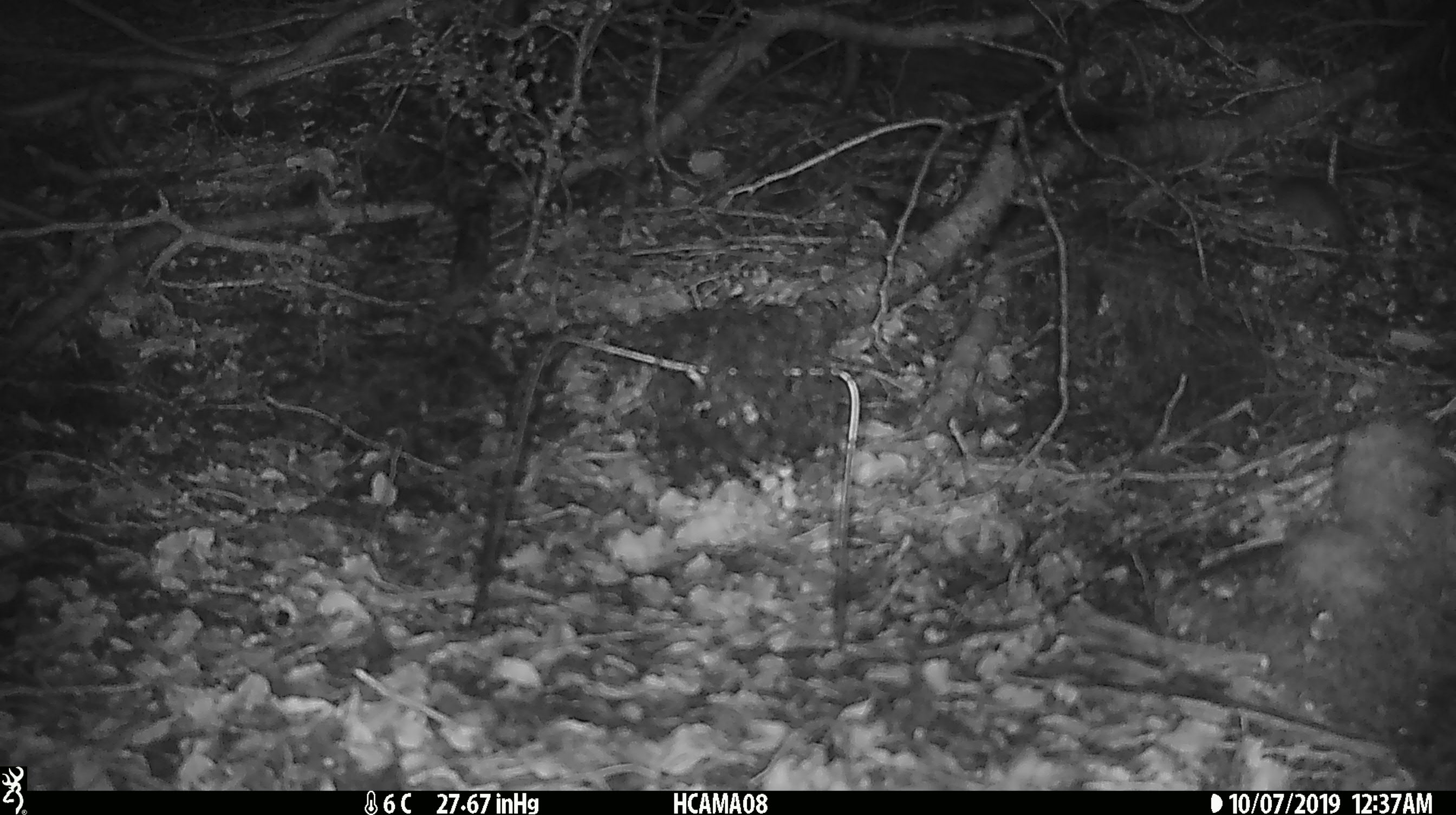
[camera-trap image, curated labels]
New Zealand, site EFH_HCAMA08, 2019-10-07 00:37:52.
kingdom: Animalia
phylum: Chordata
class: Mammalia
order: Rodentia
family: Muridae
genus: Mus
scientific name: Mus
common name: mouse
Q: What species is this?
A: Mouse (Mus).